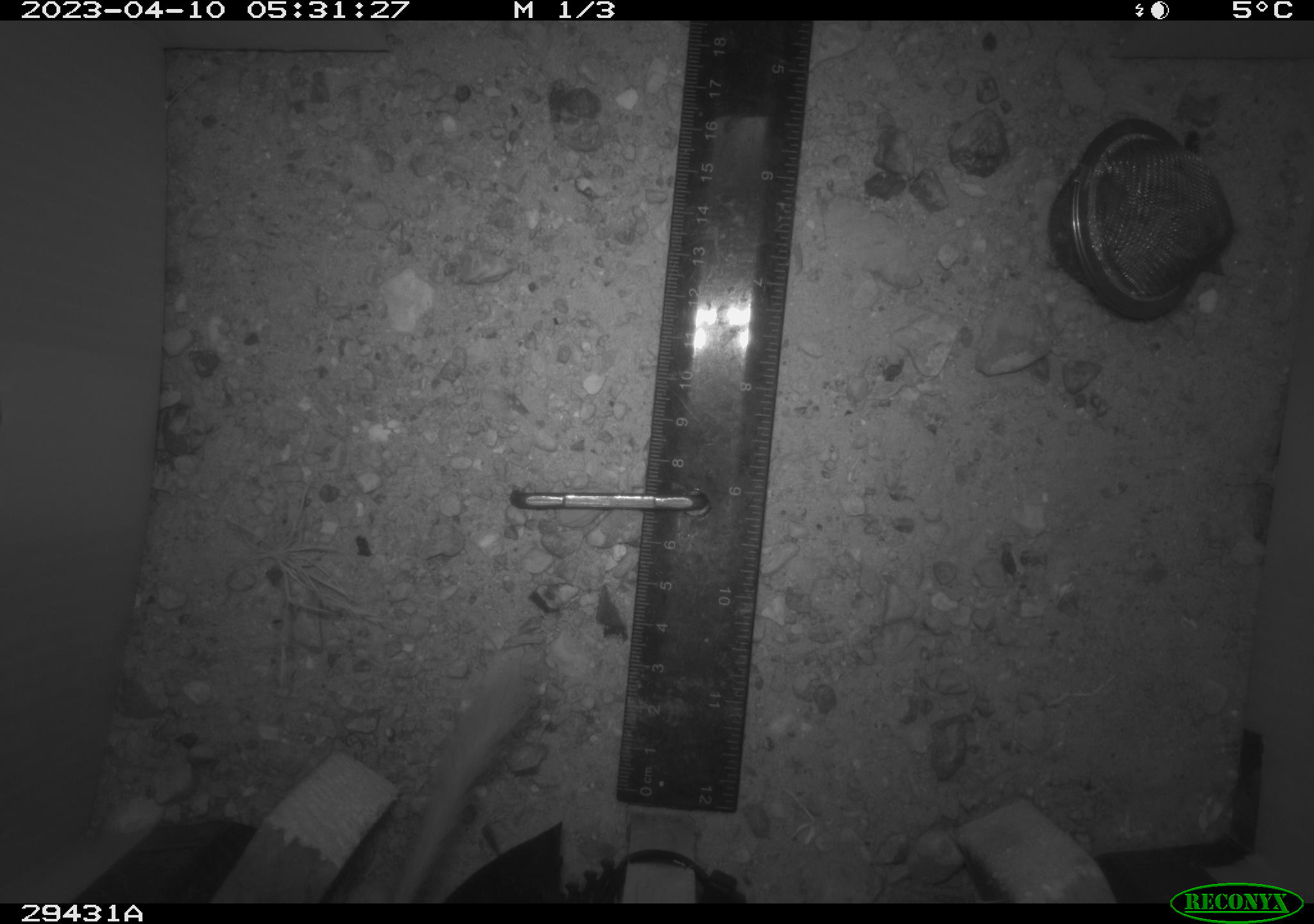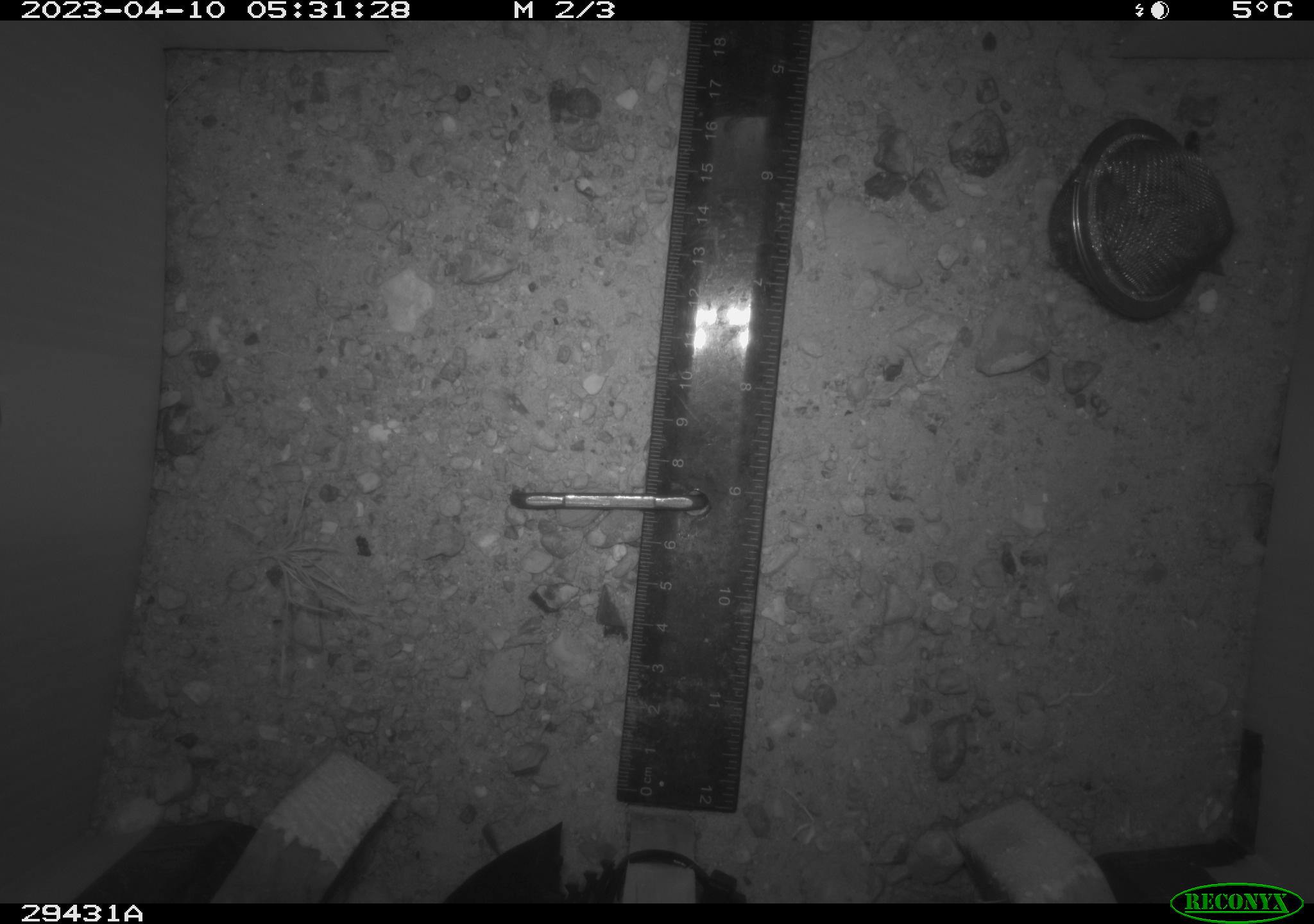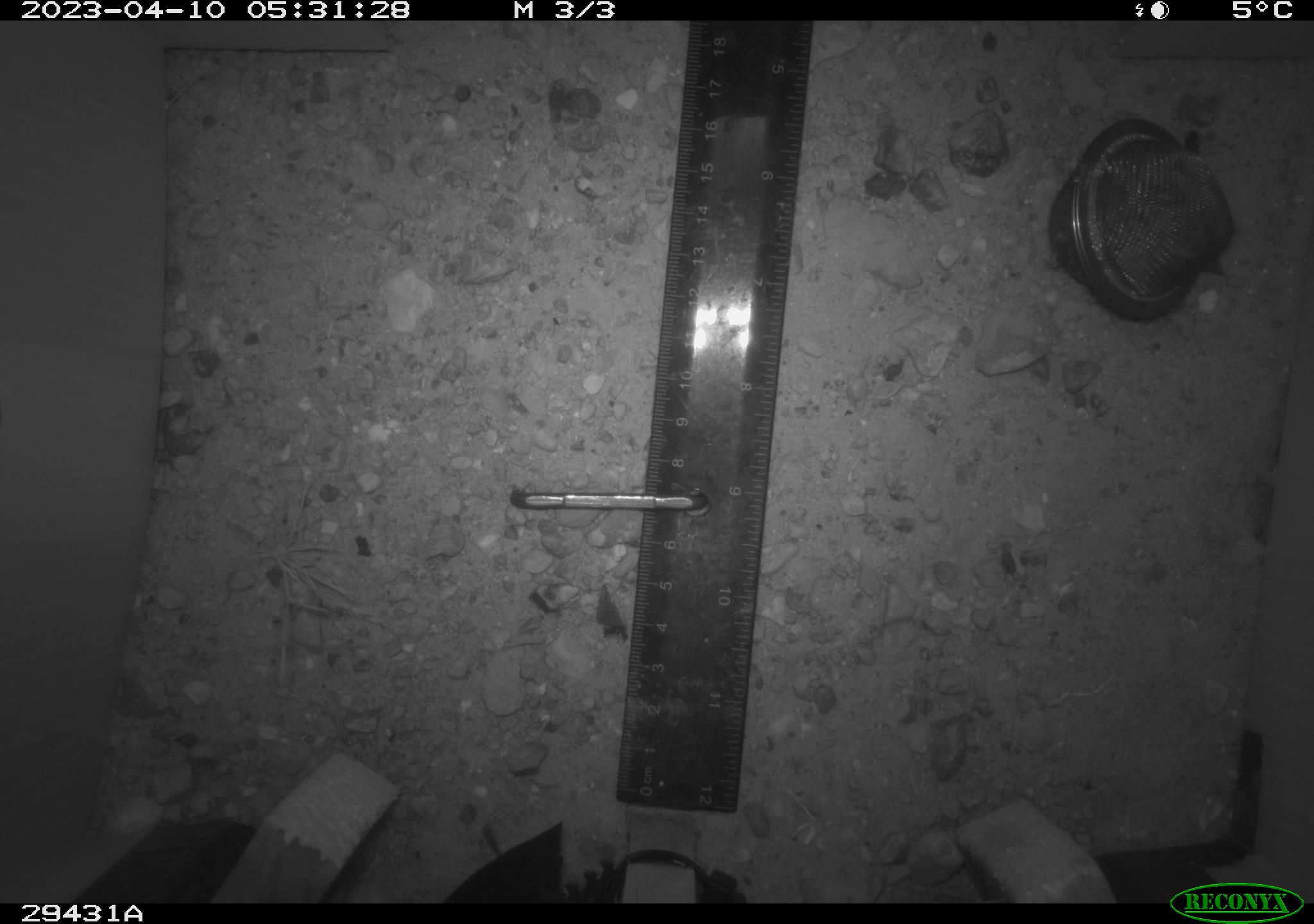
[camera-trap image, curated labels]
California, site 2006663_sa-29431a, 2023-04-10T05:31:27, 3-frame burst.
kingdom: Animalia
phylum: Chordata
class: Mammalia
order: Rodentia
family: Heteromyidae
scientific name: Heteromyidae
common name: kangaroo rats and pocket mice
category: heteromyidae family